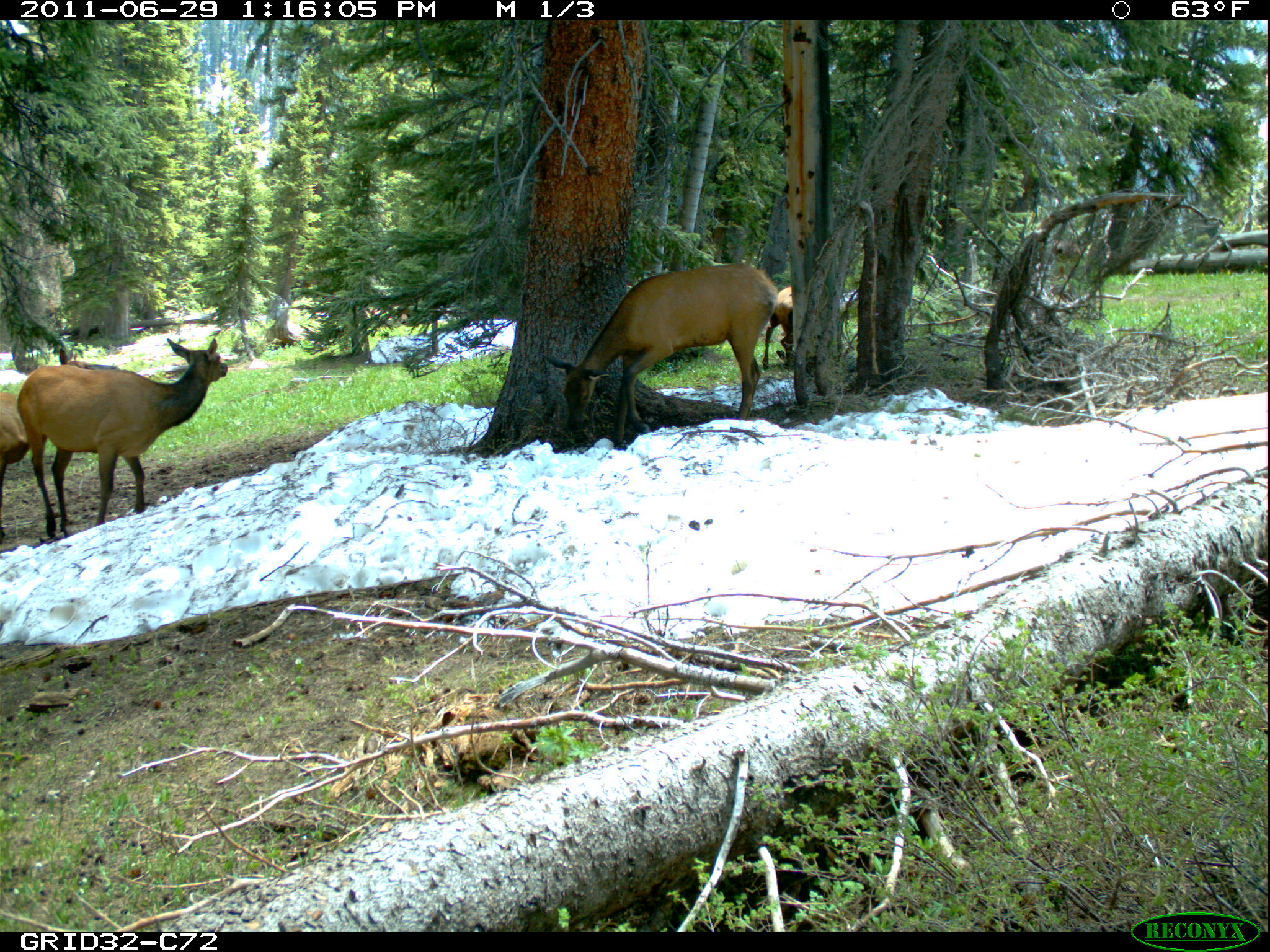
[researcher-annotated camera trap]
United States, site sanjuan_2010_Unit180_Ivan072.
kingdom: Animalia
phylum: Chordata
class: Mammalia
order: Artiodactyla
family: Cervidae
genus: Cervus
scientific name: Cervus elaphus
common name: red deer